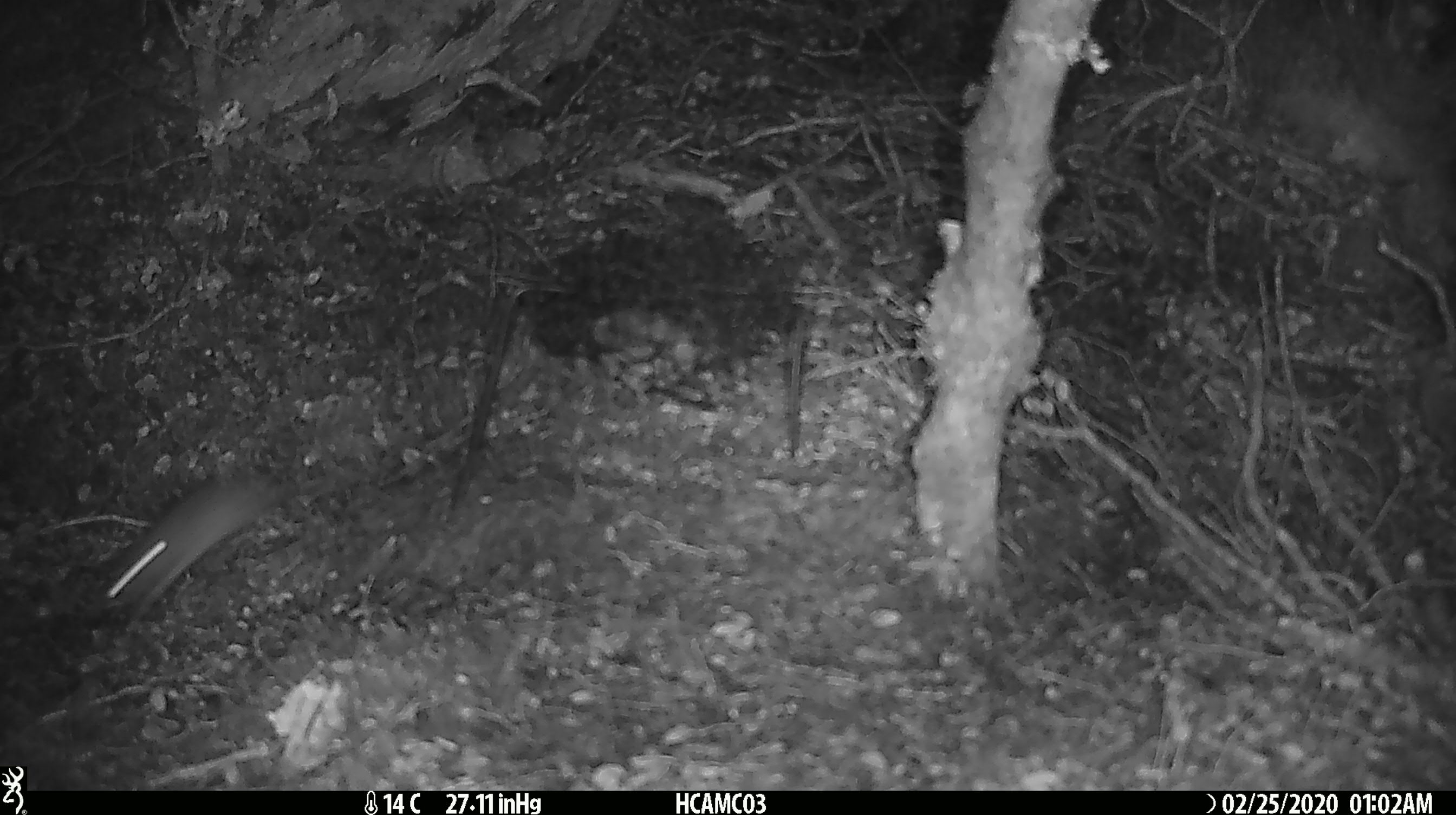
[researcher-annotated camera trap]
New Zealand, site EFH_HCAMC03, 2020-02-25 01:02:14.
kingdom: Animalia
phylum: Chordata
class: Mammalia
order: Rodentia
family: Muridae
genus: Mus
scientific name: Mus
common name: mouse